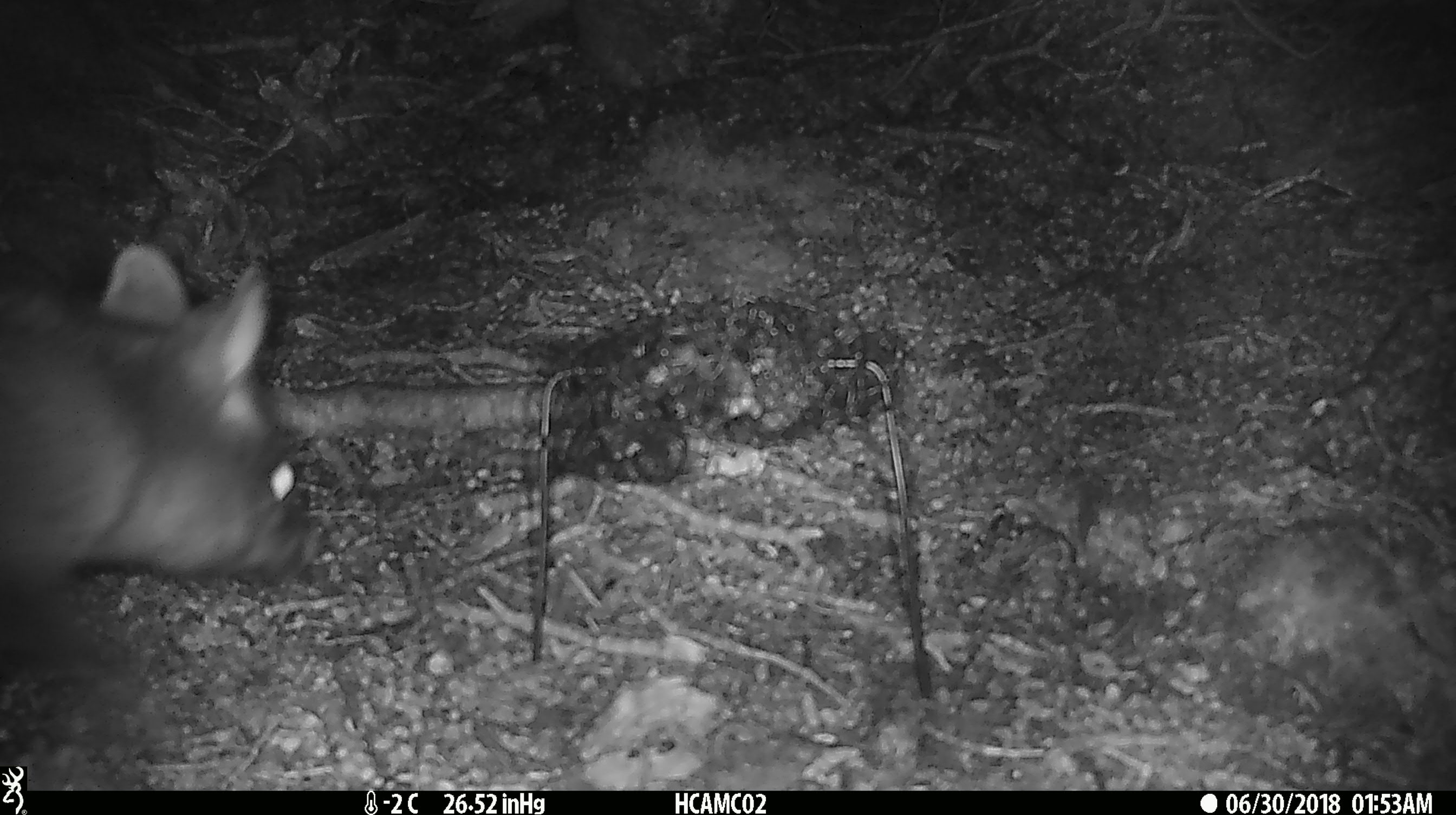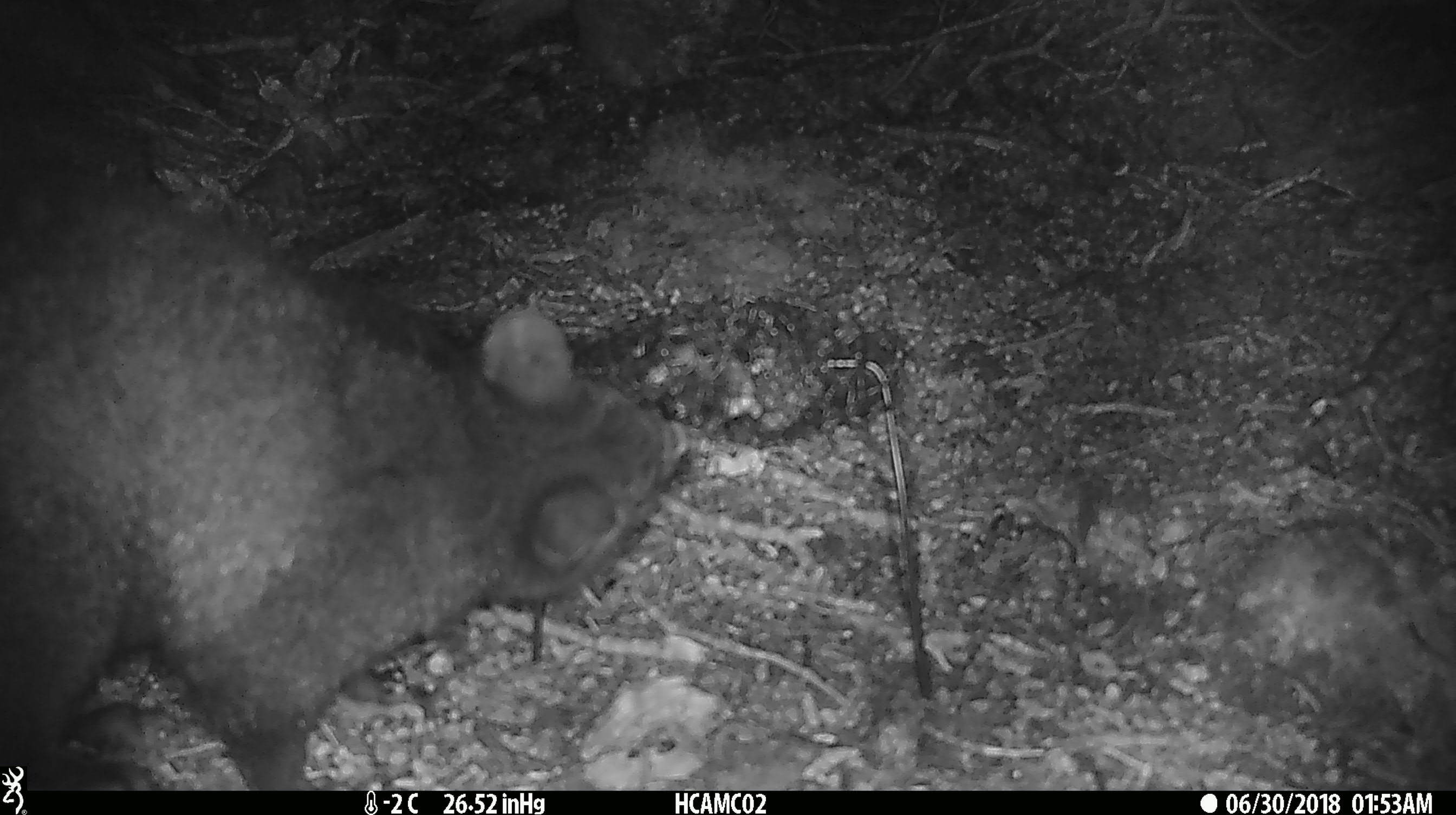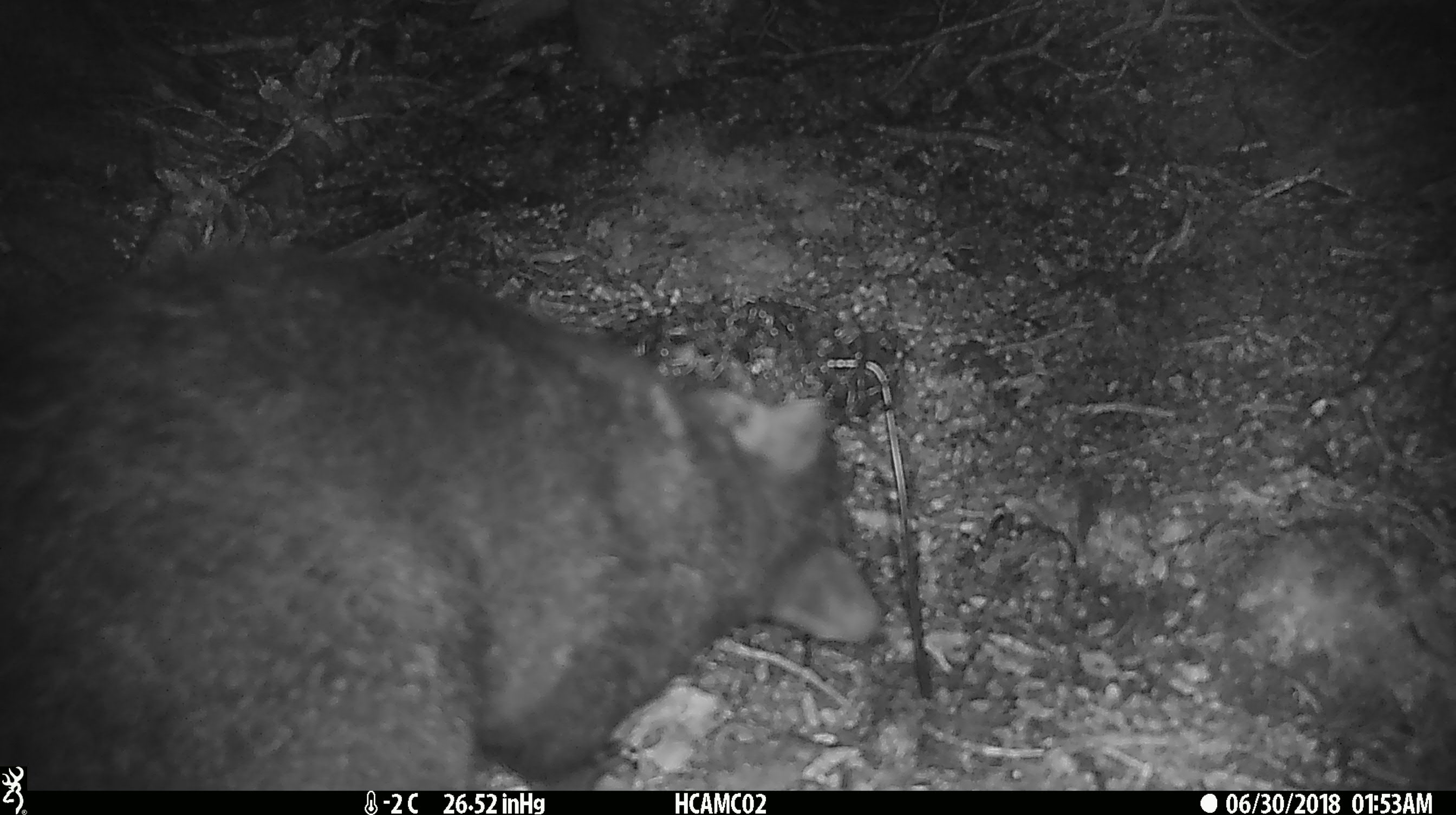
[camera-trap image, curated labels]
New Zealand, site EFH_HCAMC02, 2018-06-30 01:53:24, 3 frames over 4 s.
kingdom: Animalia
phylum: Chordata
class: Mammalia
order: Diprotodontia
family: Phalangeridae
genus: Trichosurus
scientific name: Trichosurus vulpecula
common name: common brushtail possum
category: possum